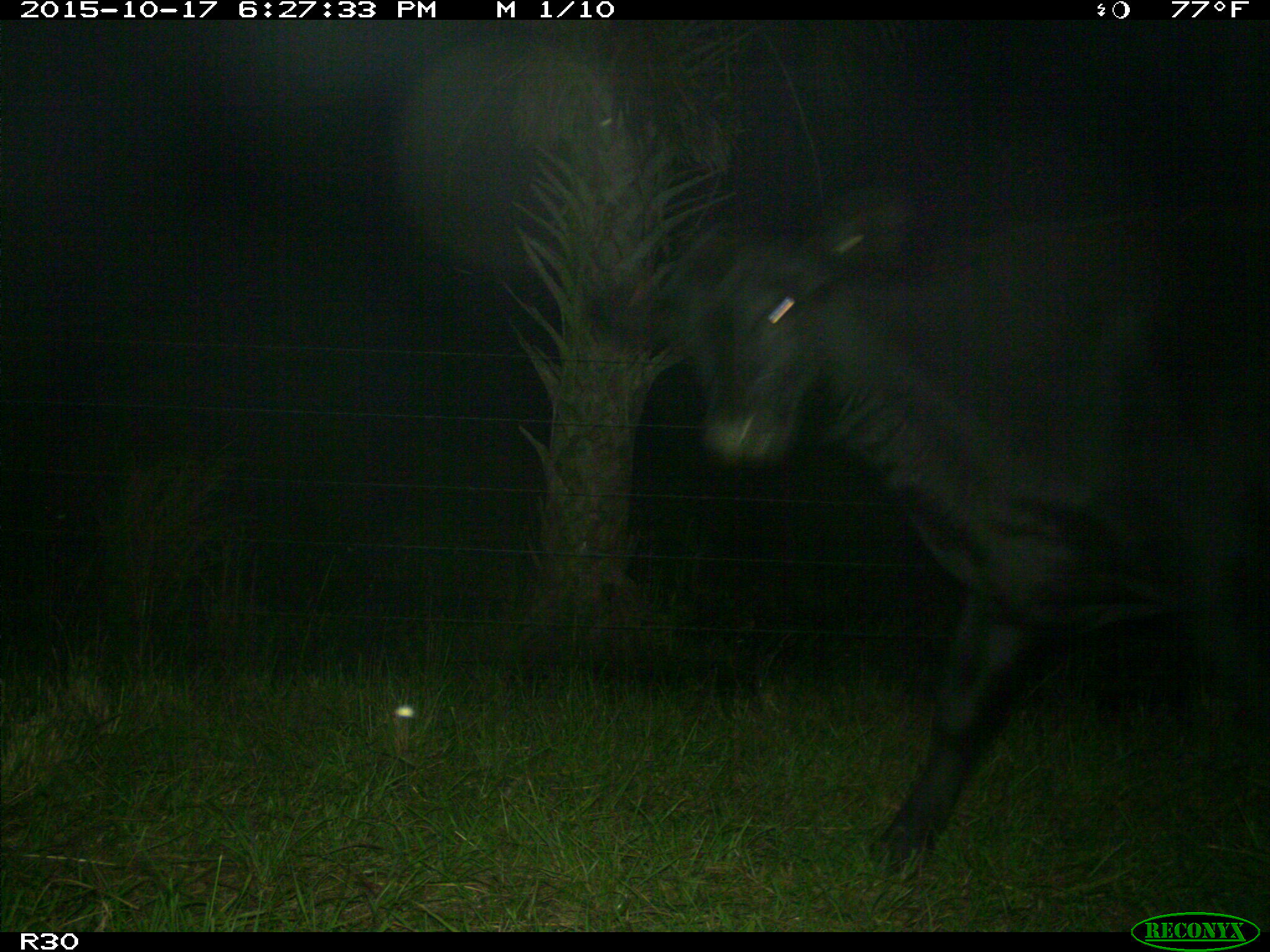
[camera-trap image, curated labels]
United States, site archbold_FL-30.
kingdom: Animalia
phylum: Chordata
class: Mammalia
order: Artiodactyla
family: Bovidae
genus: Bos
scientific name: Bos taurus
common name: domestic cow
Bos taurus (domestic cow).